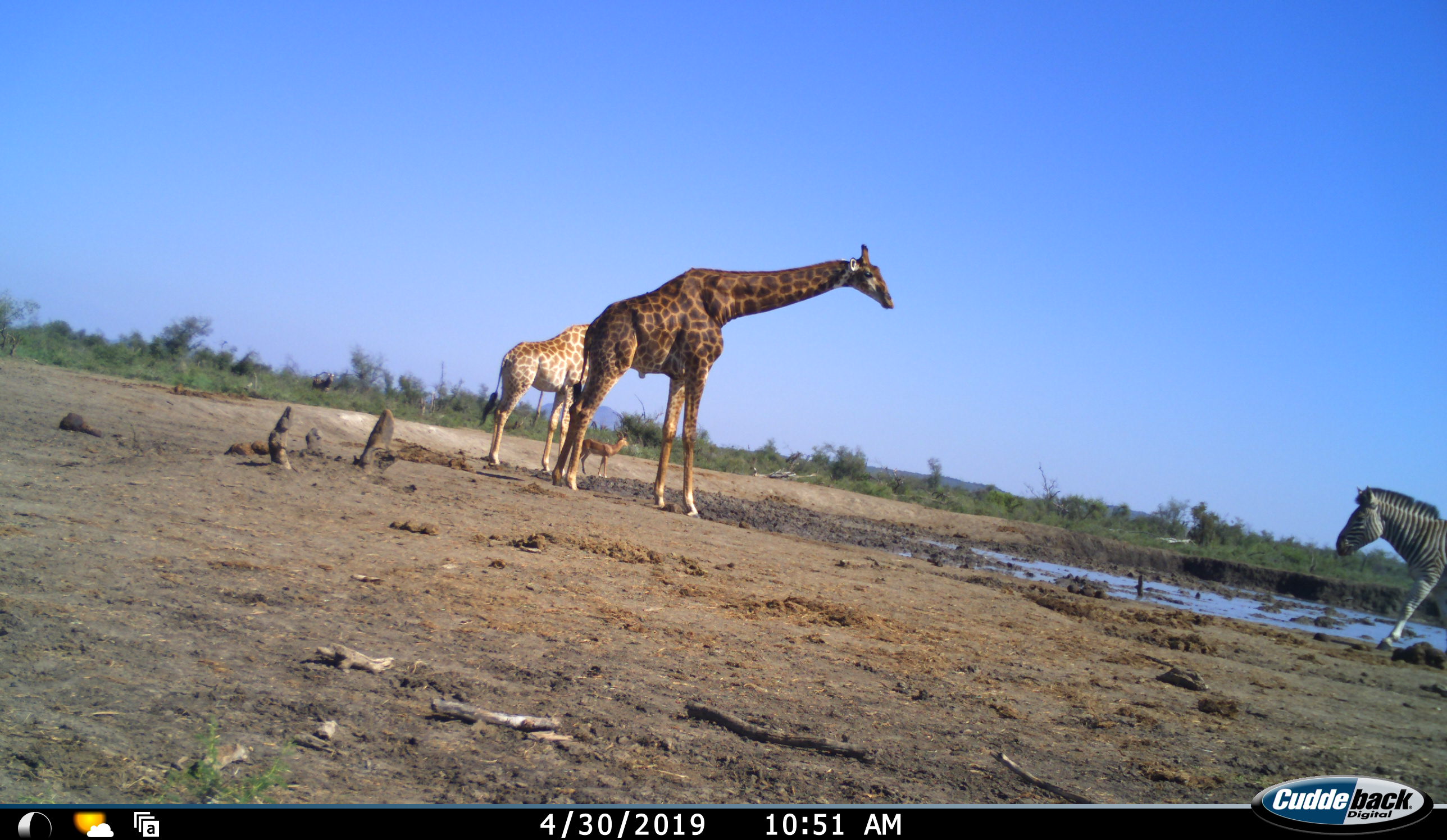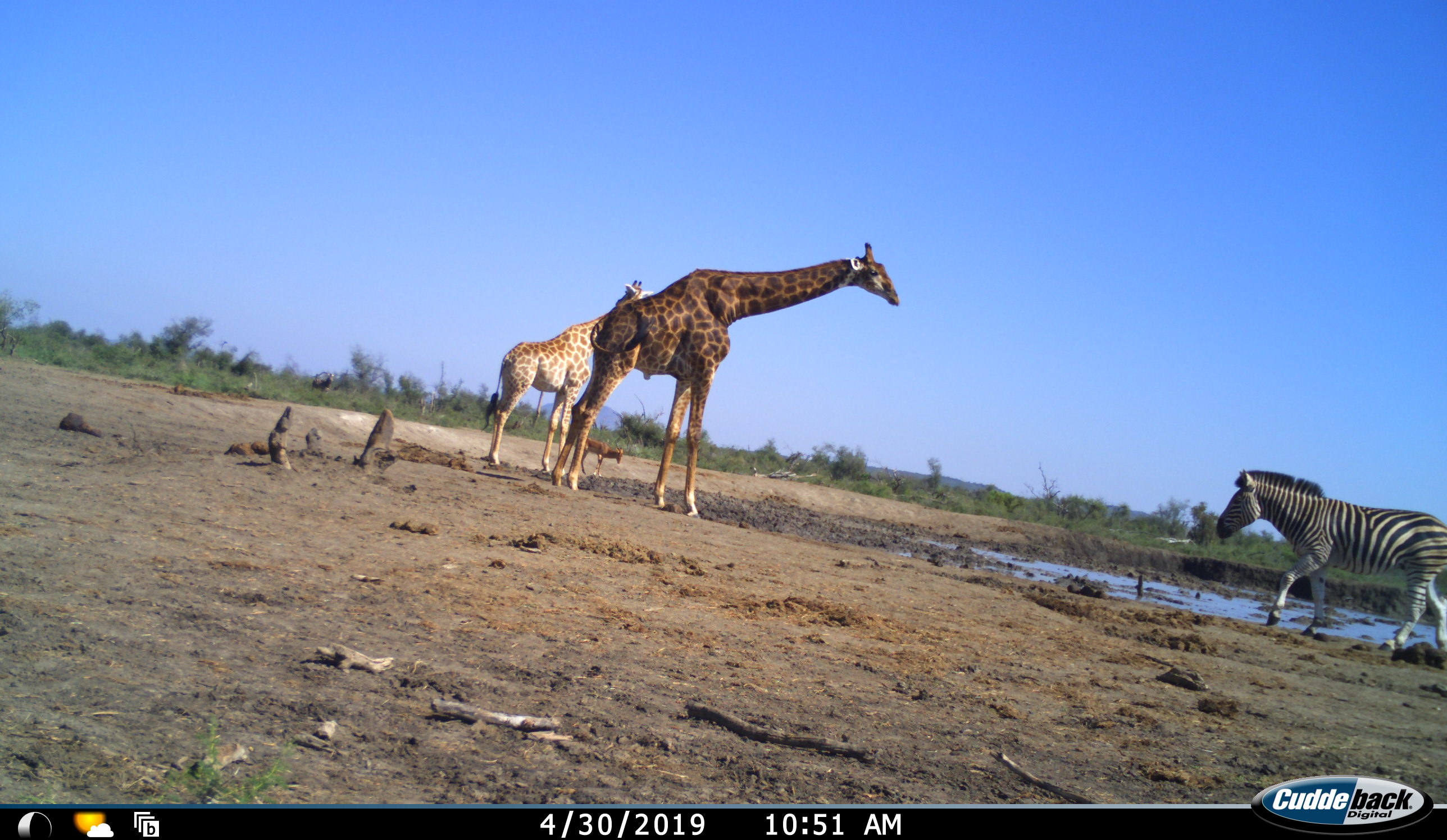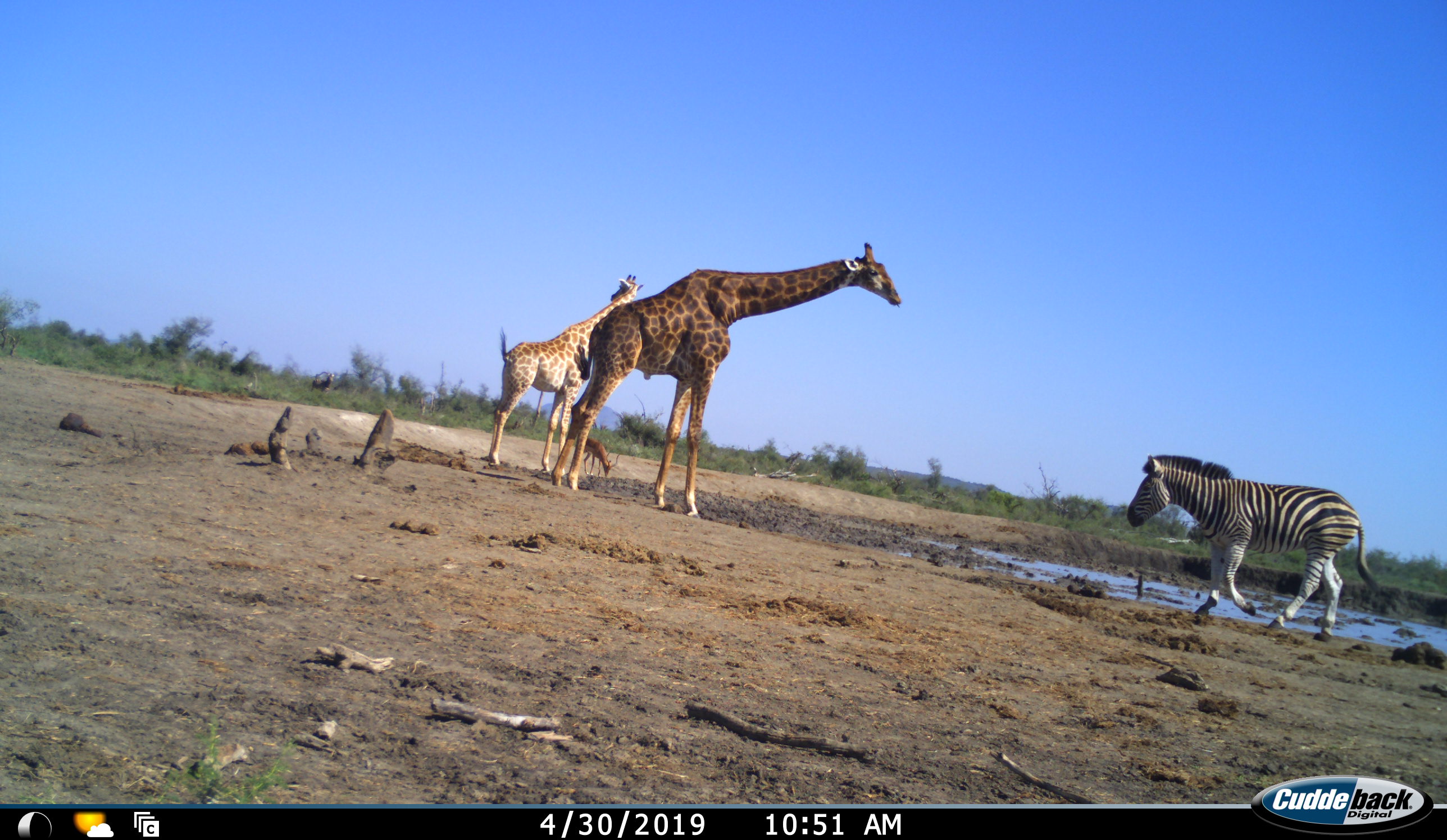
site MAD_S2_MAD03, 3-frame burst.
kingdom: Animalia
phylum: Chordata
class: Mammalia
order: Artiodactyla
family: Giraffidae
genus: Giraffa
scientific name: Giraffa camelopardalis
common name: giraffe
Giraffe (Giraffa camelopardalis), count 2. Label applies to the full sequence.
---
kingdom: Animalia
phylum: Chordata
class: Mammalia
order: Artiodactyla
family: Bovidae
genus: Aepyceros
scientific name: Aepyceros melampus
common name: impala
Impala (Aepyceros melampus), count 1. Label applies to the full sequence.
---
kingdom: Animalia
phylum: Chordata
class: Mammalia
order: Perissodactyla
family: Equidae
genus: Equus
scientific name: Equus quagga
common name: plains zebra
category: zebraplains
Zebraplains (plains zebra) (Equus quagga), count 1. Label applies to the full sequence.